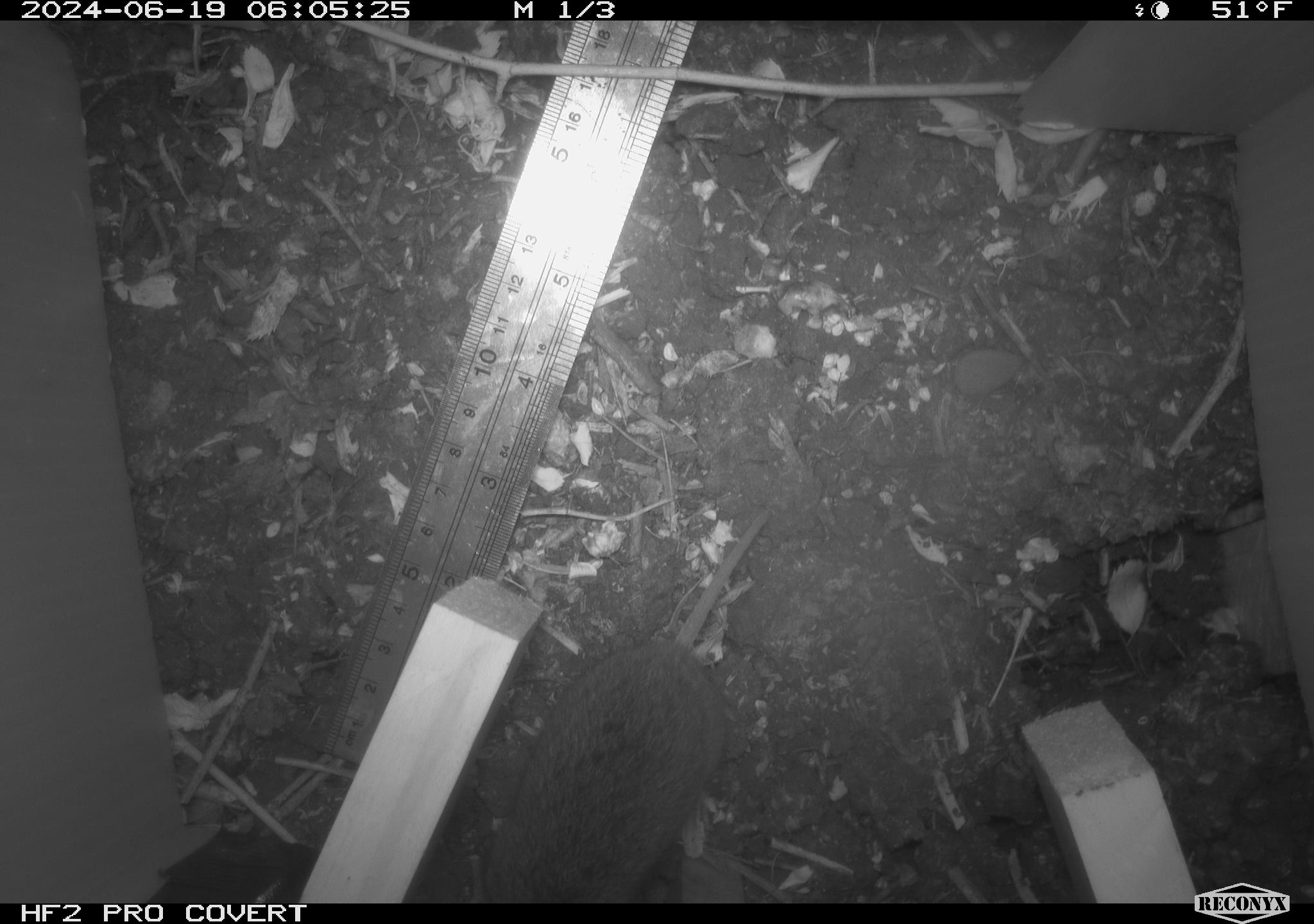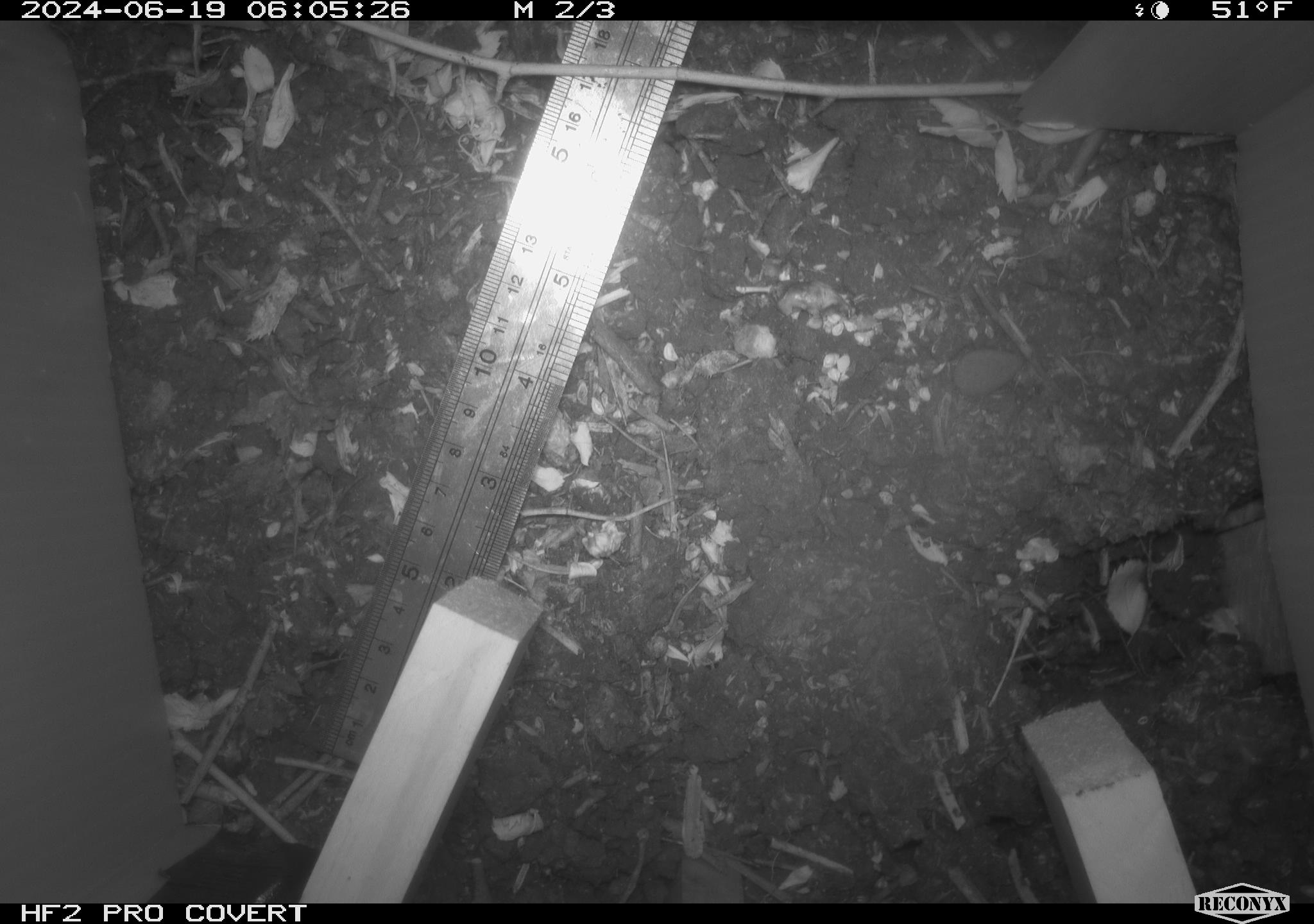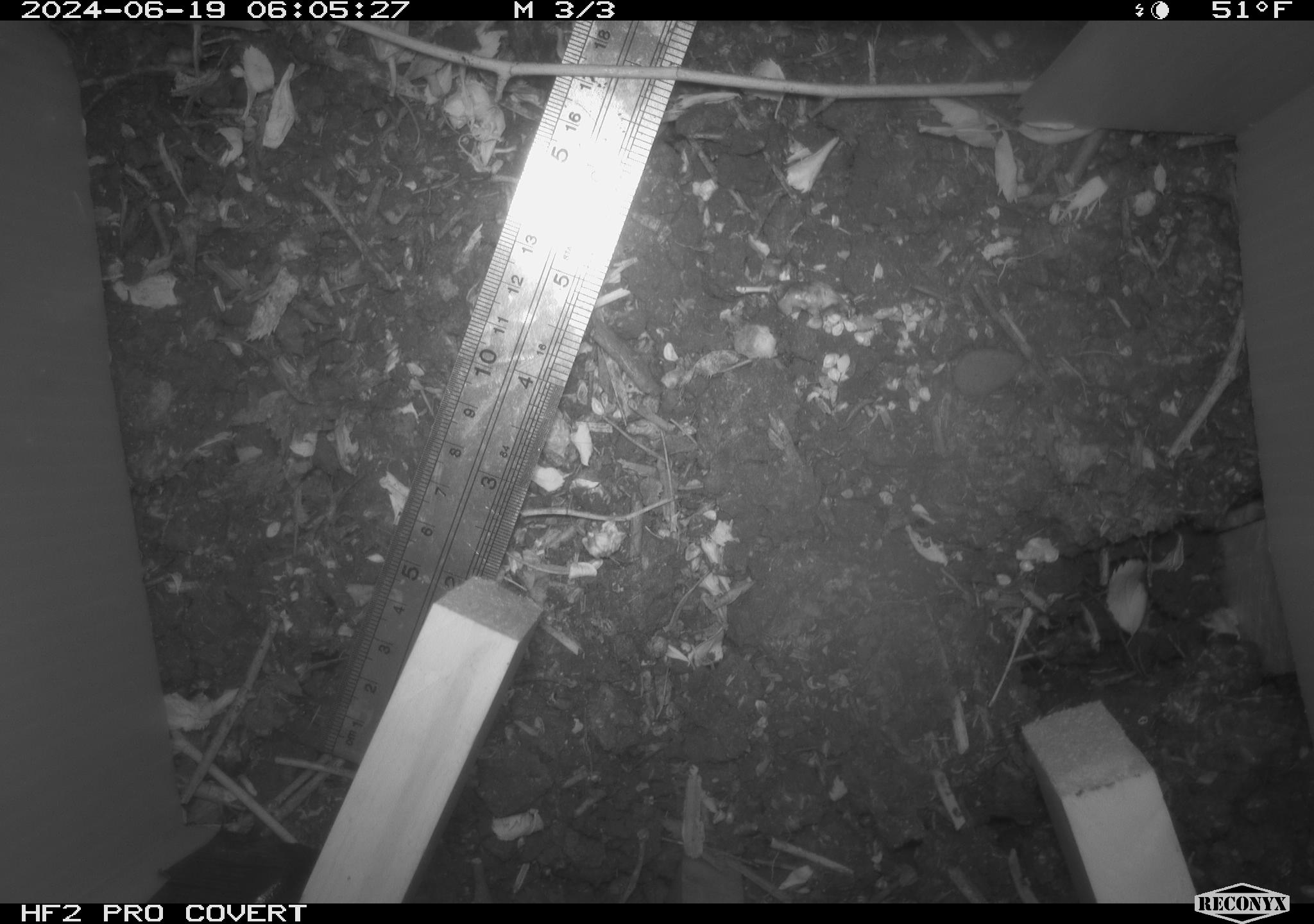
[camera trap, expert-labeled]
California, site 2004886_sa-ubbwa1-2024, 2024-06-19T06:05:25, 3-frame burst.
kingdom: Animalia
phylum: Chordata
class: Mammalia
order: Rodentia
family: Cricetidae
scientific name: Arvicolinae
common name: voles, lemmings, and muskrats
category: arvicolinae subfamily